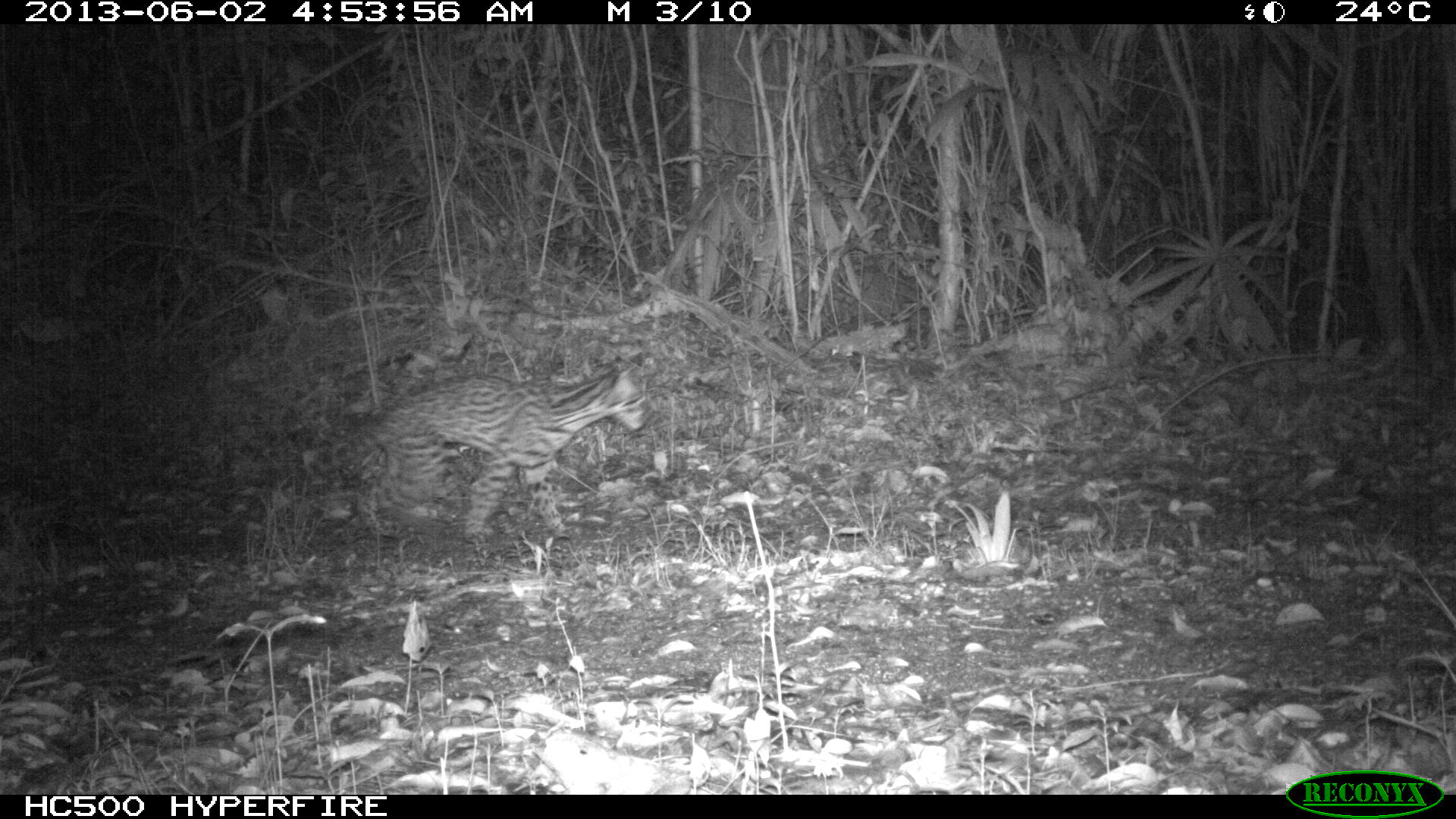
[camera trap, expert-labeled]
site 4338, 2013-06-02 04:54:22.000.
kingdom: Animalia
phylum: Chordata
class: Mammalia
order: Carnivora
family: Felidae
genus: Leopardus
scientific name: Leopardus pardalis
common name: ocelot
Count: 1.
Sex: female.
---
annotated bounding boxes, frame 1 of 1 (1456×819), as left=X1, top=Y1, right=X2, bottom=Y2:
leopardus pardalis: left=299, top=351, right=652, bottom=541